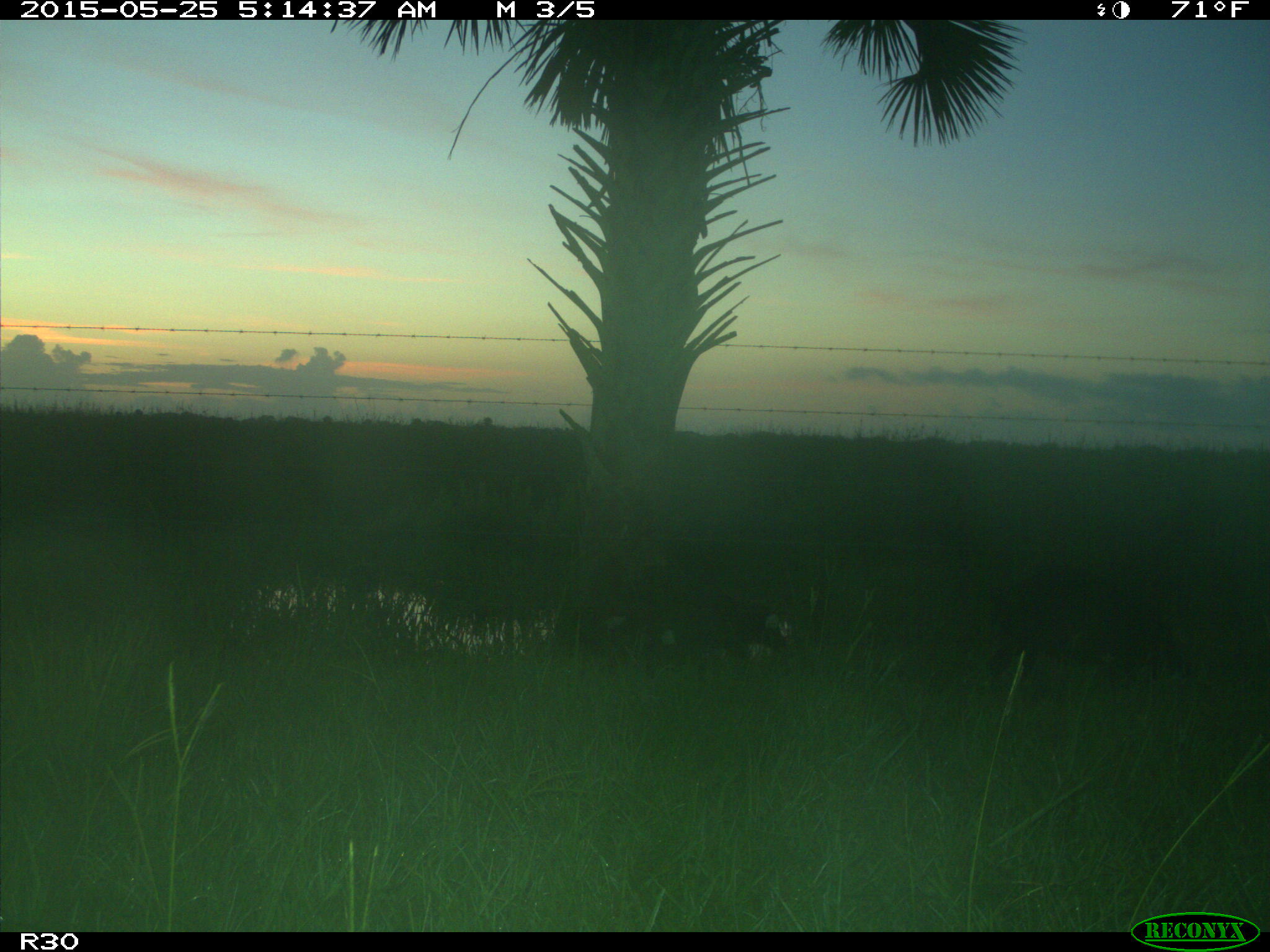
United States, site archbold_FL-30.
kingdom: Animalia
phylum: Chordata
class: Mammalia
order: Artiodactyla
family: Suidae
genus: Sus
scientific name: Sus scrofa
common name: wild boar